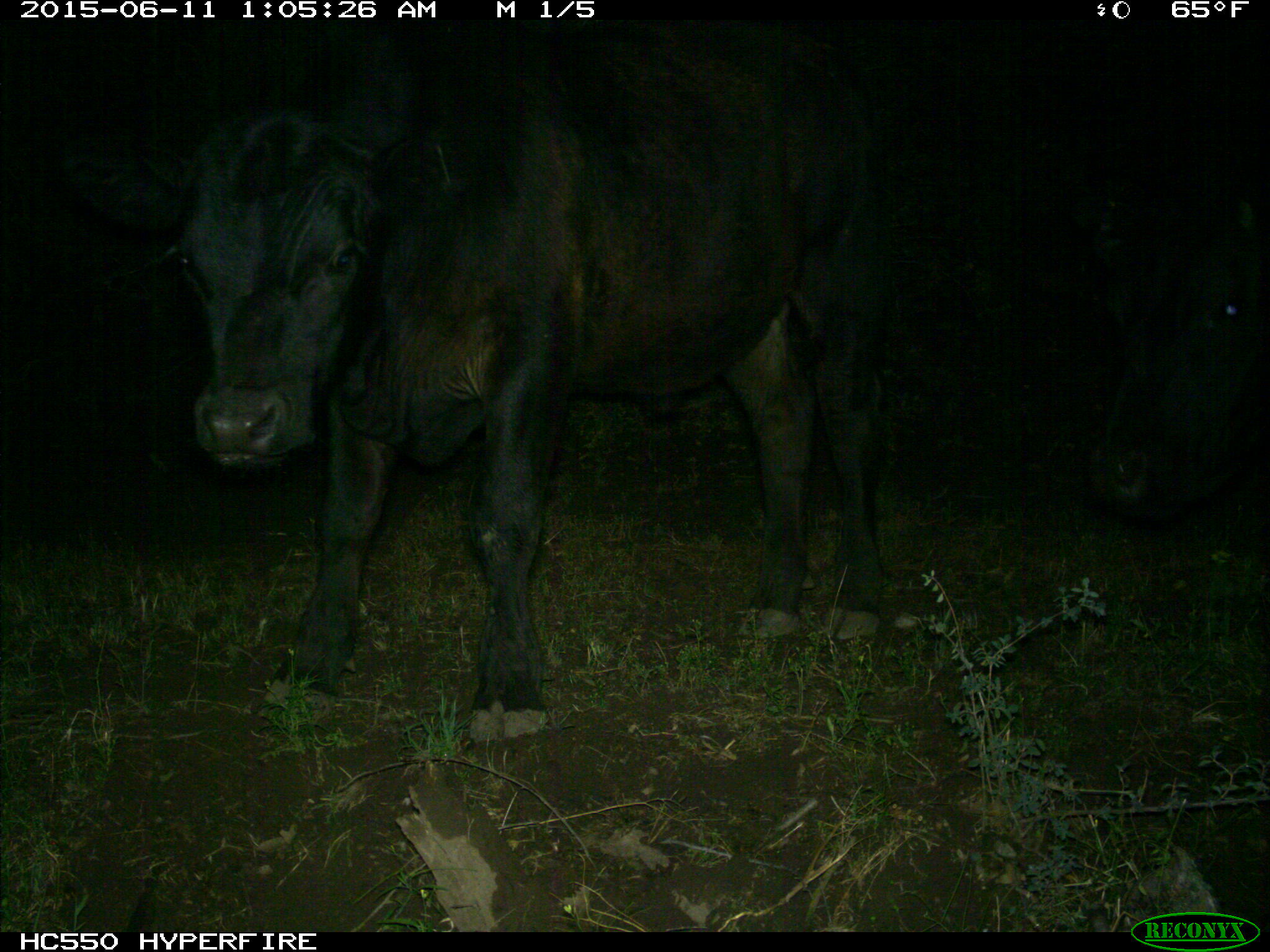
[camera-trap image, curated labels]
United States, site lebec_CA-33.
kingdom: Animalia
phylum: Chordata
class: Mammalia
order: Artiodactyla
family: Bovidae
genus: Bos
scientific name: Bos taurus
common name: domestic cow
Bos taurus (domestic cow).